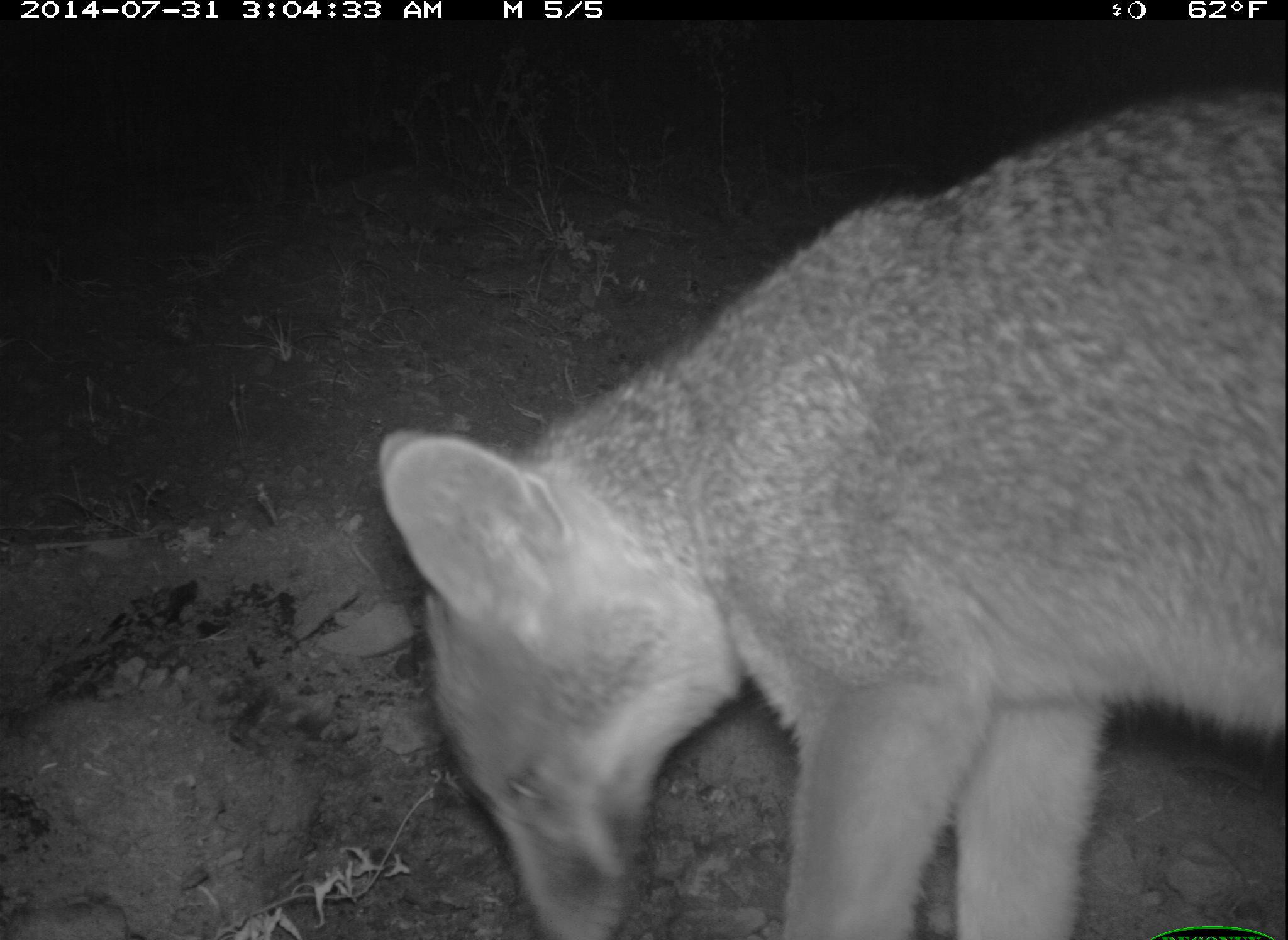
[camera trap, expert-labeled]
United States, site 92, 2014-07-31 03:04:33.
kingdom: Animalia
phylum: Chordata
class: Mammalia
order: Carnivora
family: Canidae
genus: Urocyon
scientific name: Urocyon cinereoargenteus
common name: gray fox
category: fox